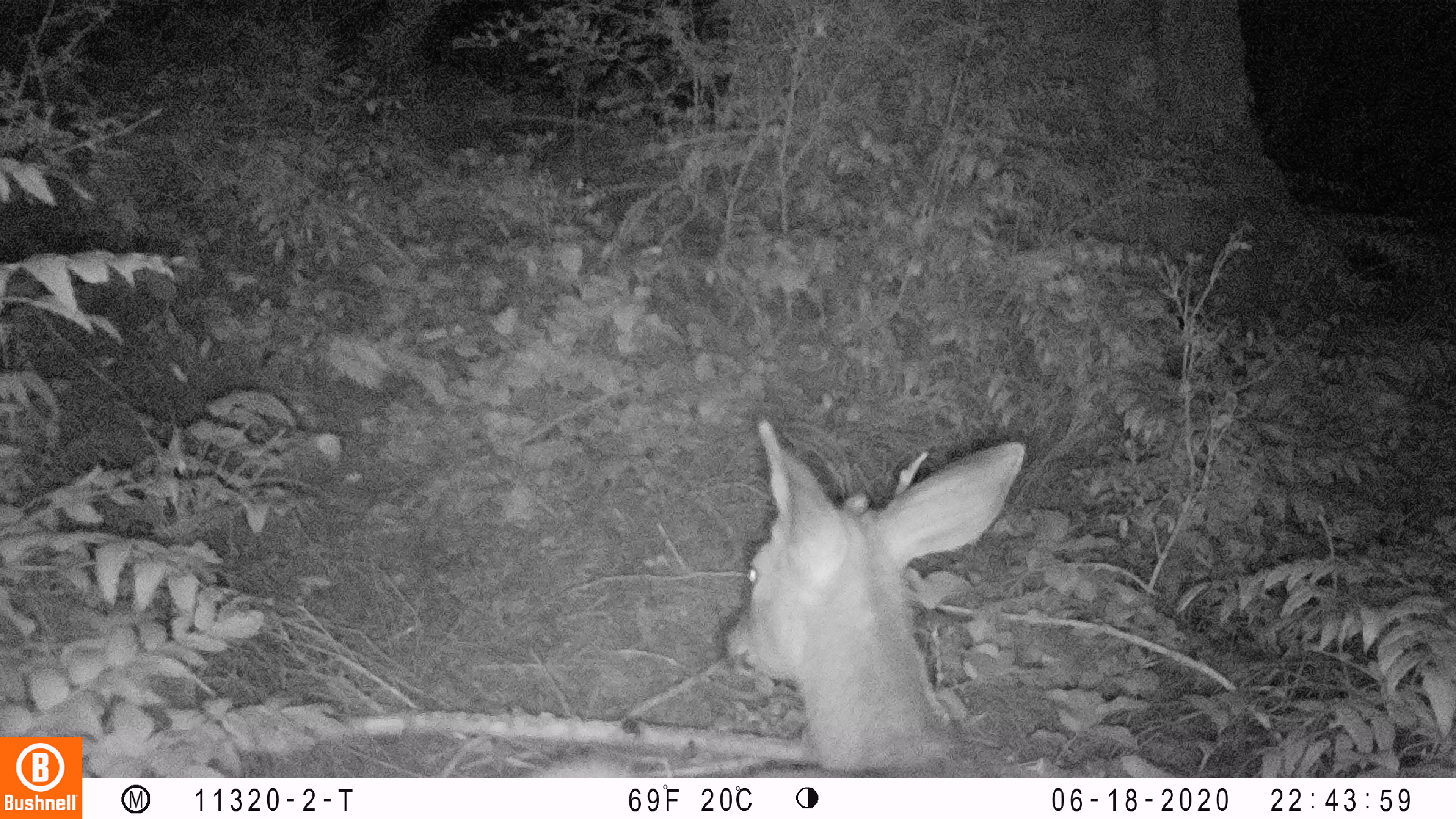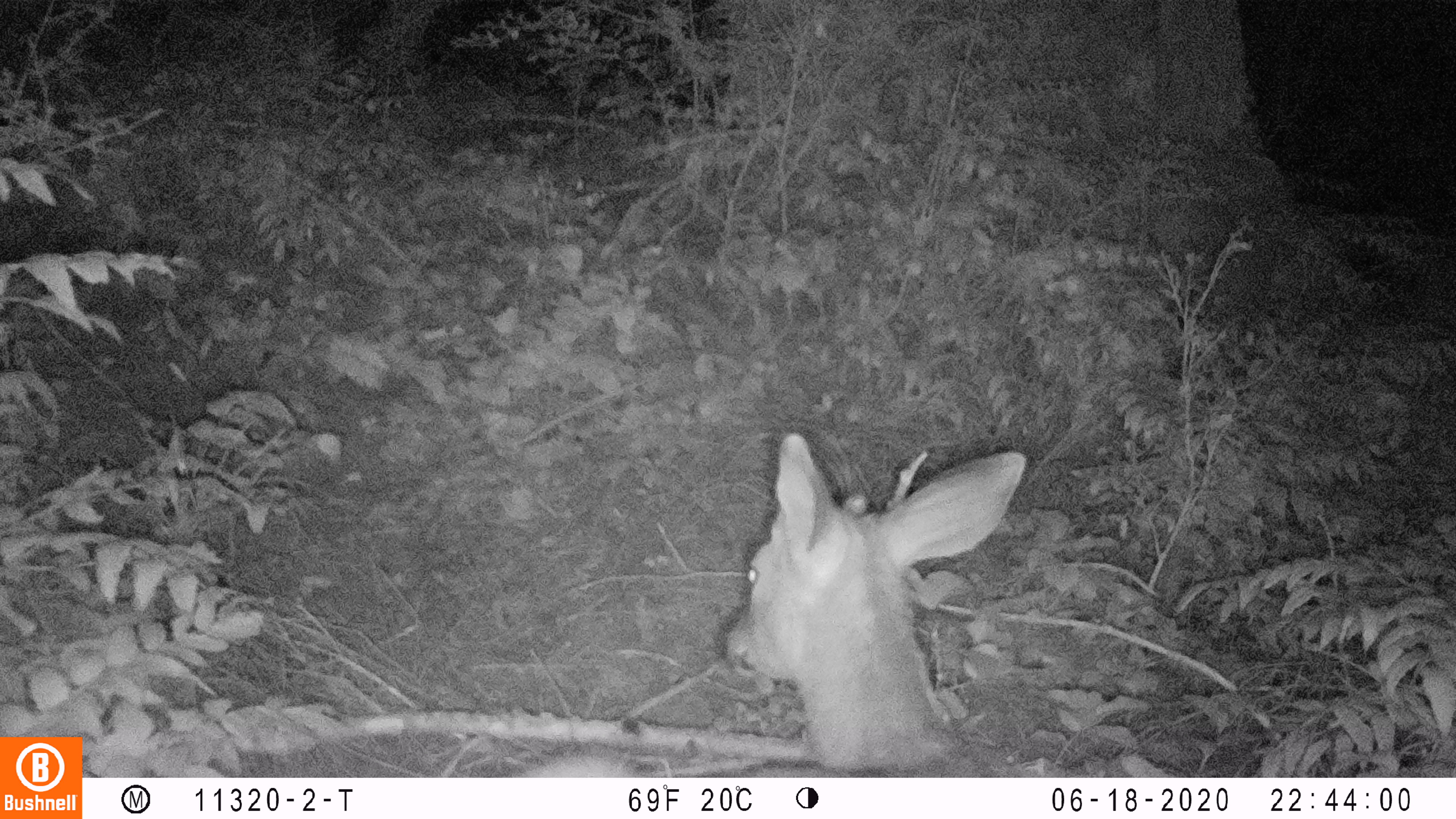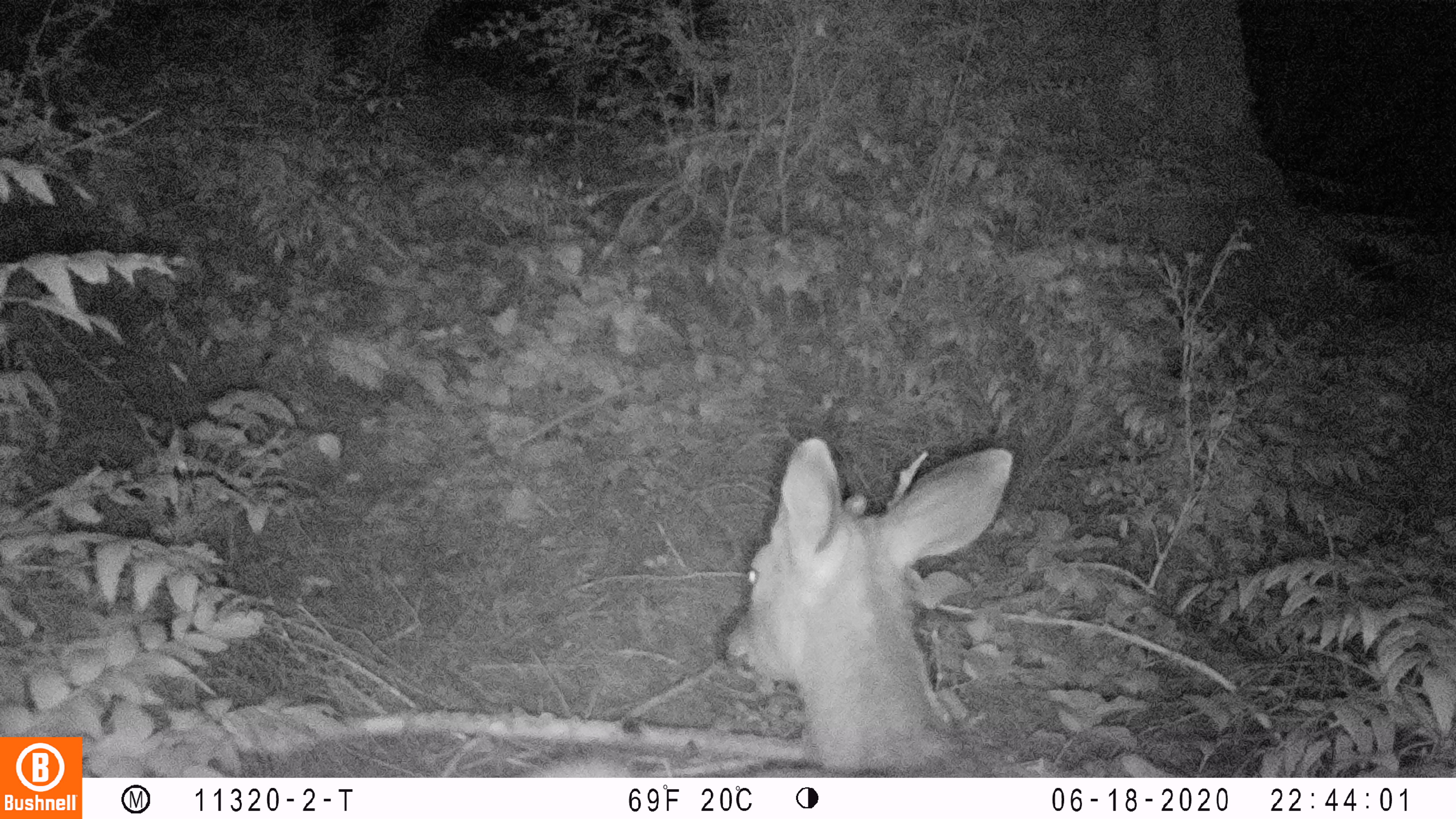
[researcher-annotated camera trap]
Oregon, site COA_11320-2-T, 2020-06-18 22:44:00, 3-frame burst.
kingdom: Animalia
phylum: Chordata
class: Mammalia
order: Artiodactyla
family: Cervidae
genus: Odocoileus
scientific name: Odocoileus hemionus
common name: black-tailed deer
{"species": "black-tailed deer (Odocoileus hemionus)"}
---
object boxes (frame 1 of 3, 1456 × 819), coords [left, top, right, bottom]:
black-tailed deer: [531, 421, 1032, 772]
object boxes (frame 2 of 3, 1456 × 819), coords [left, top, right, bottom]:
black-tailed deer: [526, 421, 1032, 770]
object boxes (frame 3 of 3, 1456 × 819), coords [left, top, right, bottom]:
black-tailed deer: [529, 418, 1020, 772]